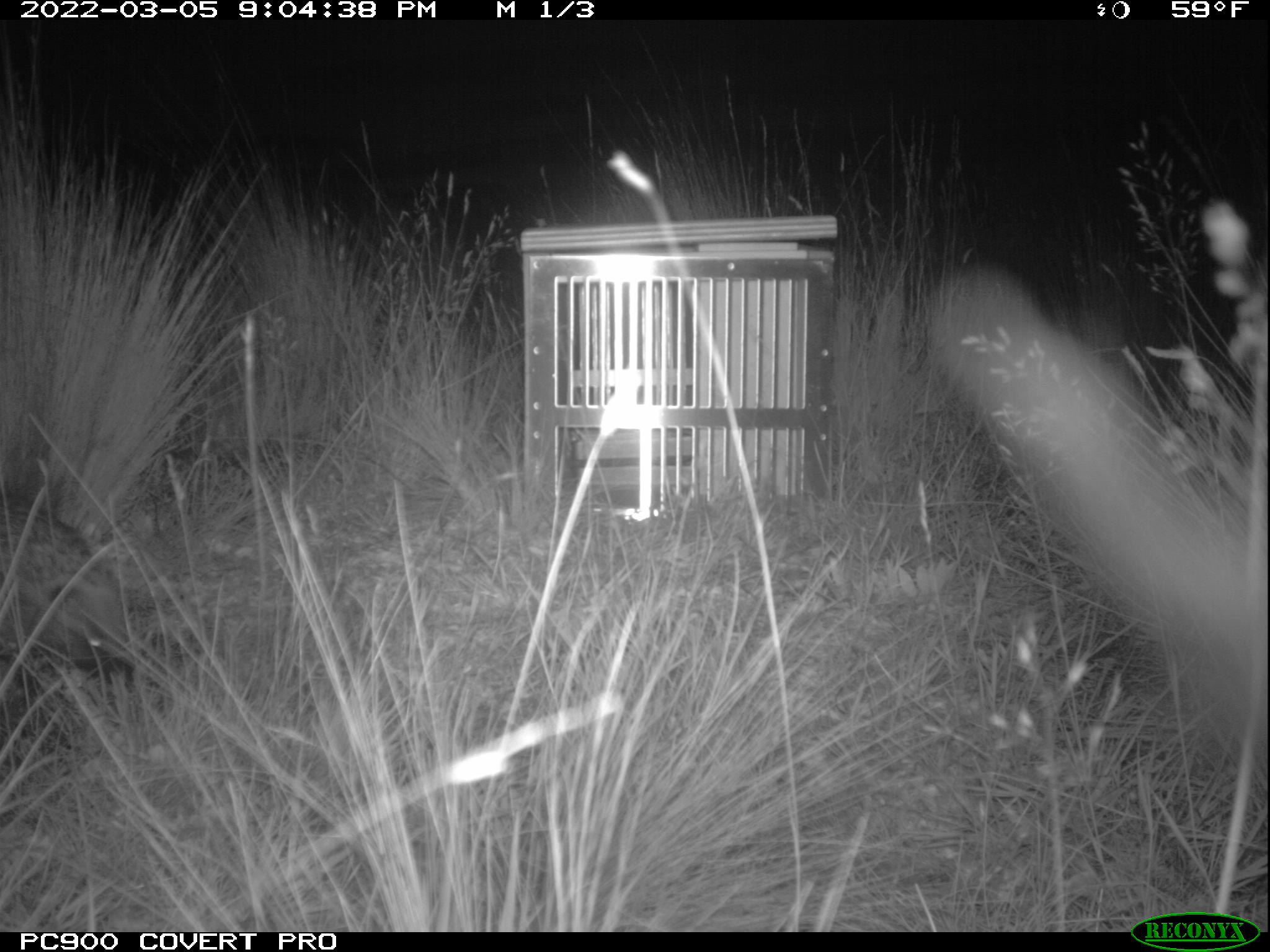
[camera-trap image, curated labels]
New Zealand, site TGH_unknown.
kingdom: Animalia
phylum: Chordata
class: Mammalia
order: Eulipotyphla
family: Erinaceidae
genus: Erinaceus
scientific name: Erinaceus europaeus europaeus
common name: european hedgehog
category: hedgehog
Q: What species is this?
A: Hedgehog (european hedgehog) (Erinaceus europaeus europaeus).